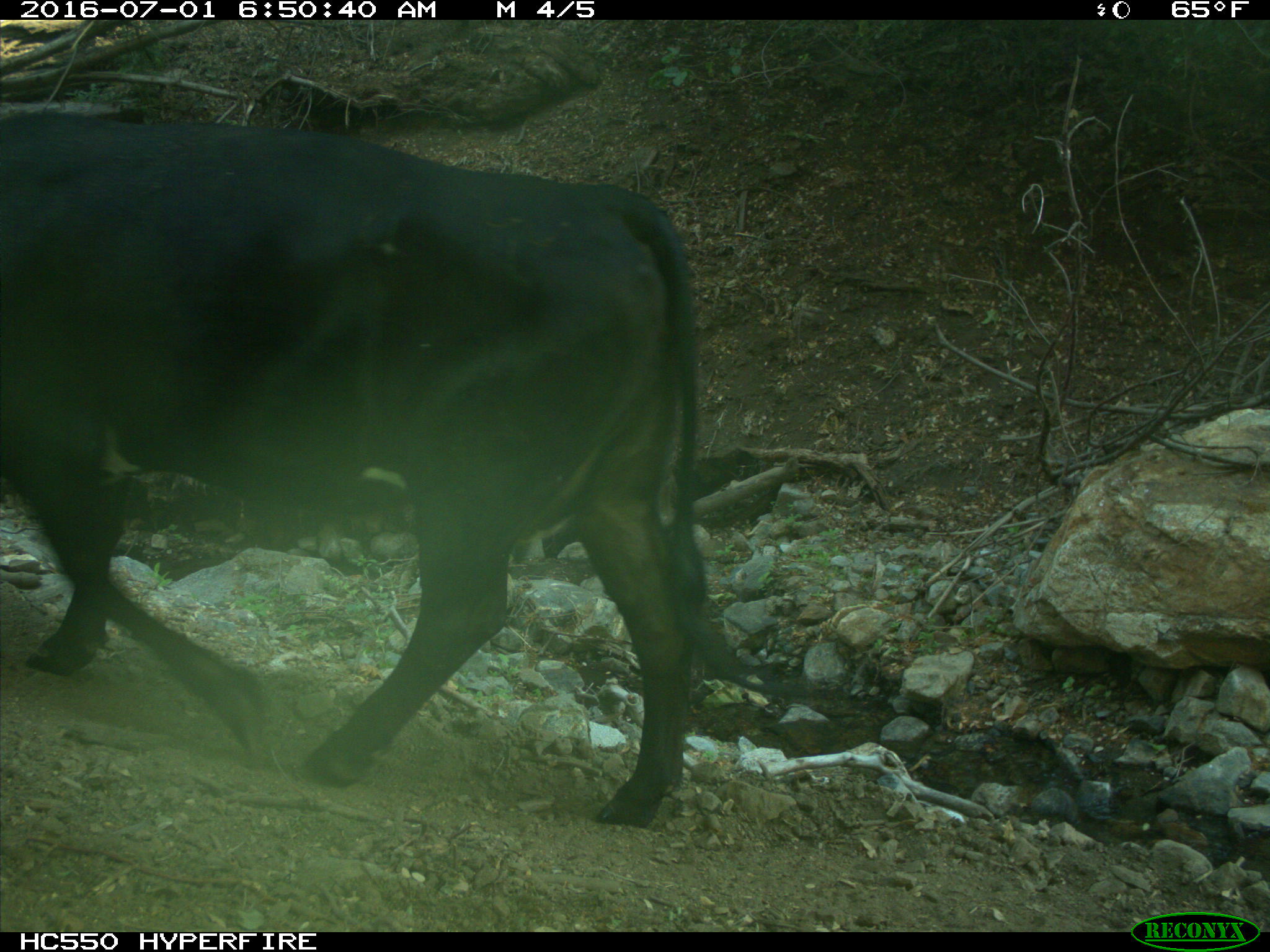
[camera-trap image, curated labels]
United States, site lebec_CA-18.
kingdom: Animalia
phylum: Chordata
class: Mammalia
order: Artiodactyla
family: Bovidae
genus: Bos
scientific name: Bos taurus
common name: domestic cow